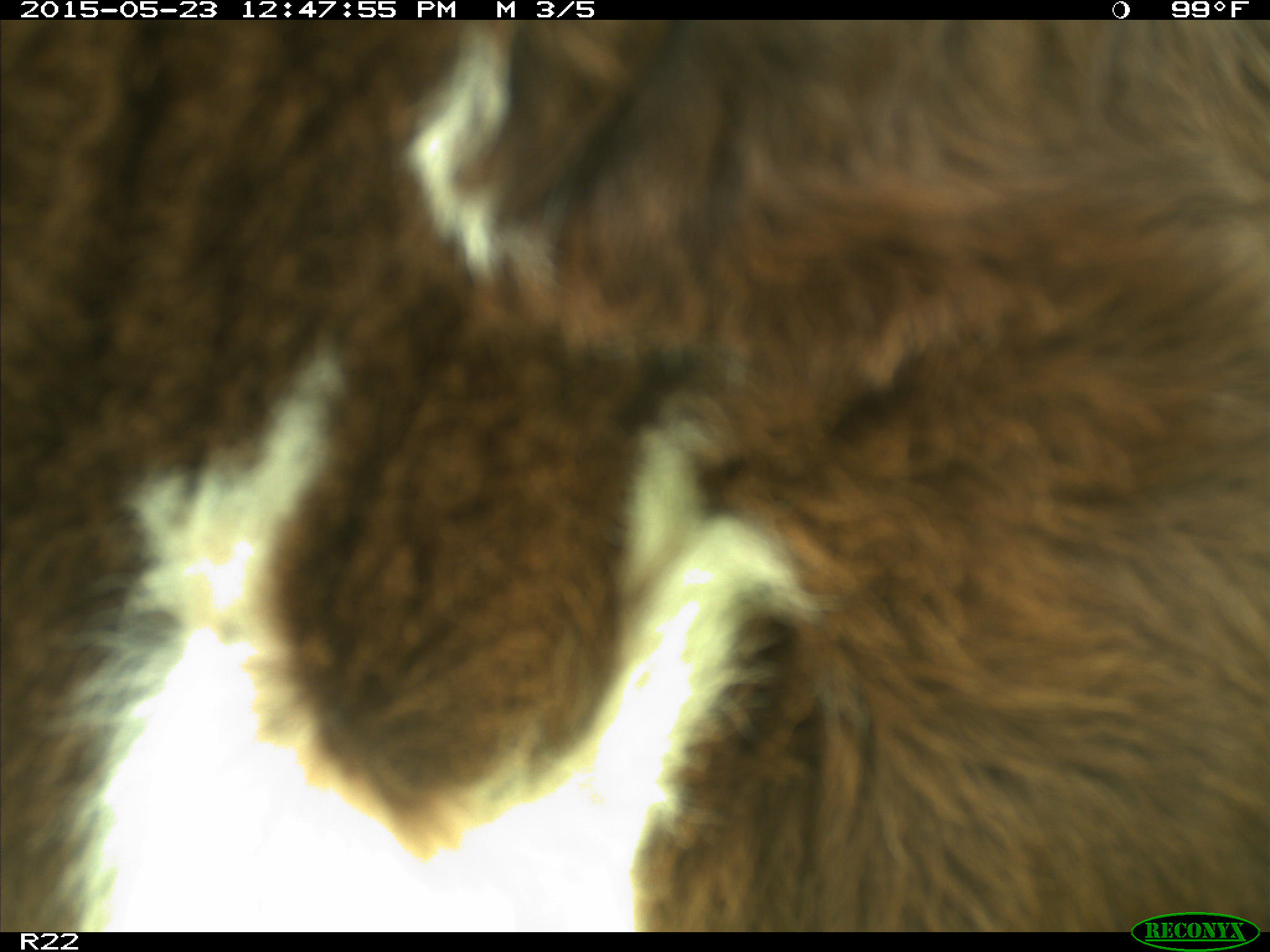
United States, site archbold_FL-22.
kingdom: Animalia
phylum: Chordata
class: Mammalia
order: Artiodactyla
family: Bovidae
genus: Bos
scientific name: Bos taurus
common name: domestic cow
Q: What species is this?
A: Bos taurus (domestic cow).